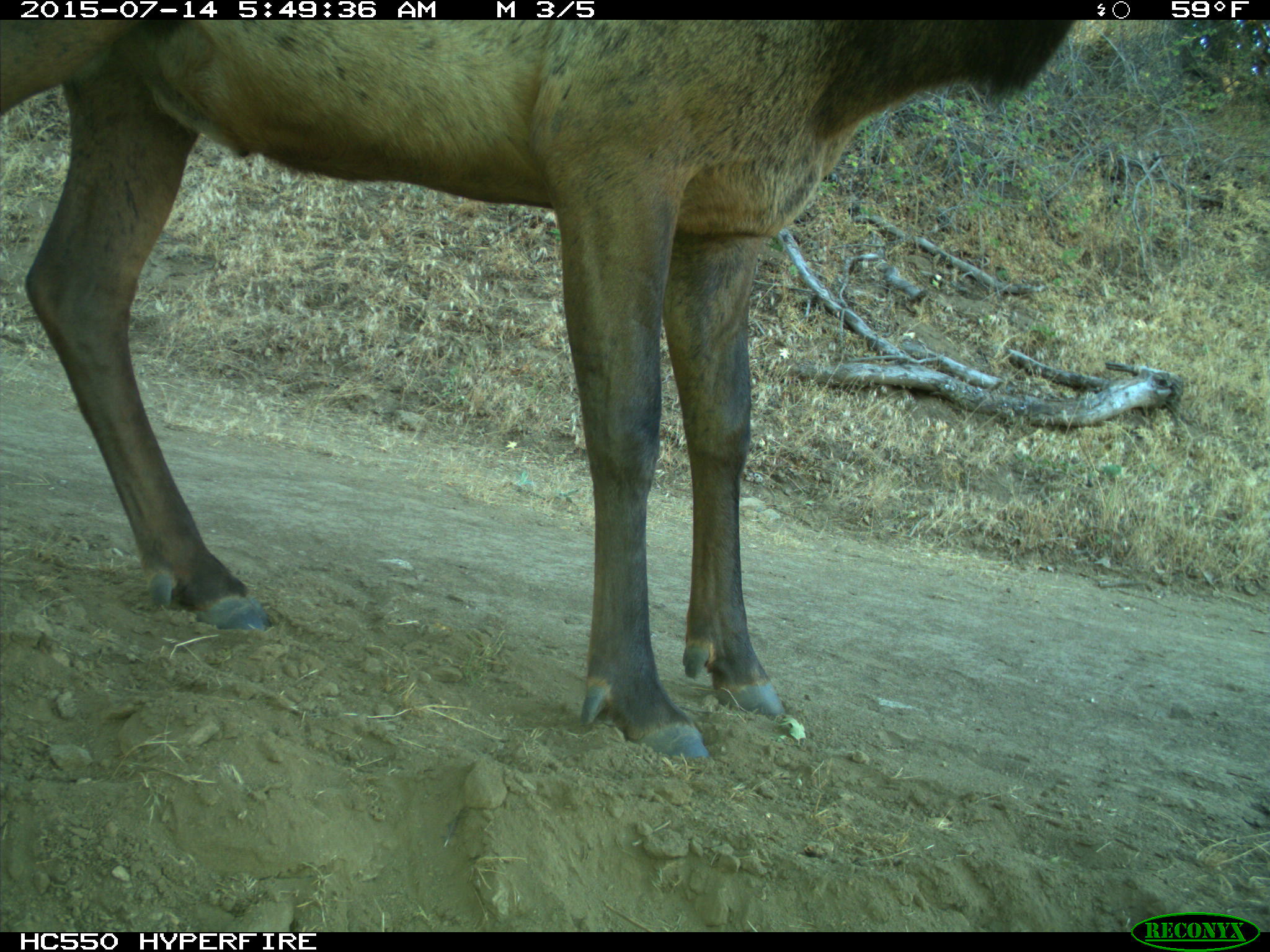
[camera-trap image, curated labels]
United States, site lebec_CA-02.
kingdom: Animalia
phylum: Chordata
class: Mammalia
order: Artiodactyla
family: Cervidae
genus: Cervus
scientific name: Cervus canadensis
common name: elk